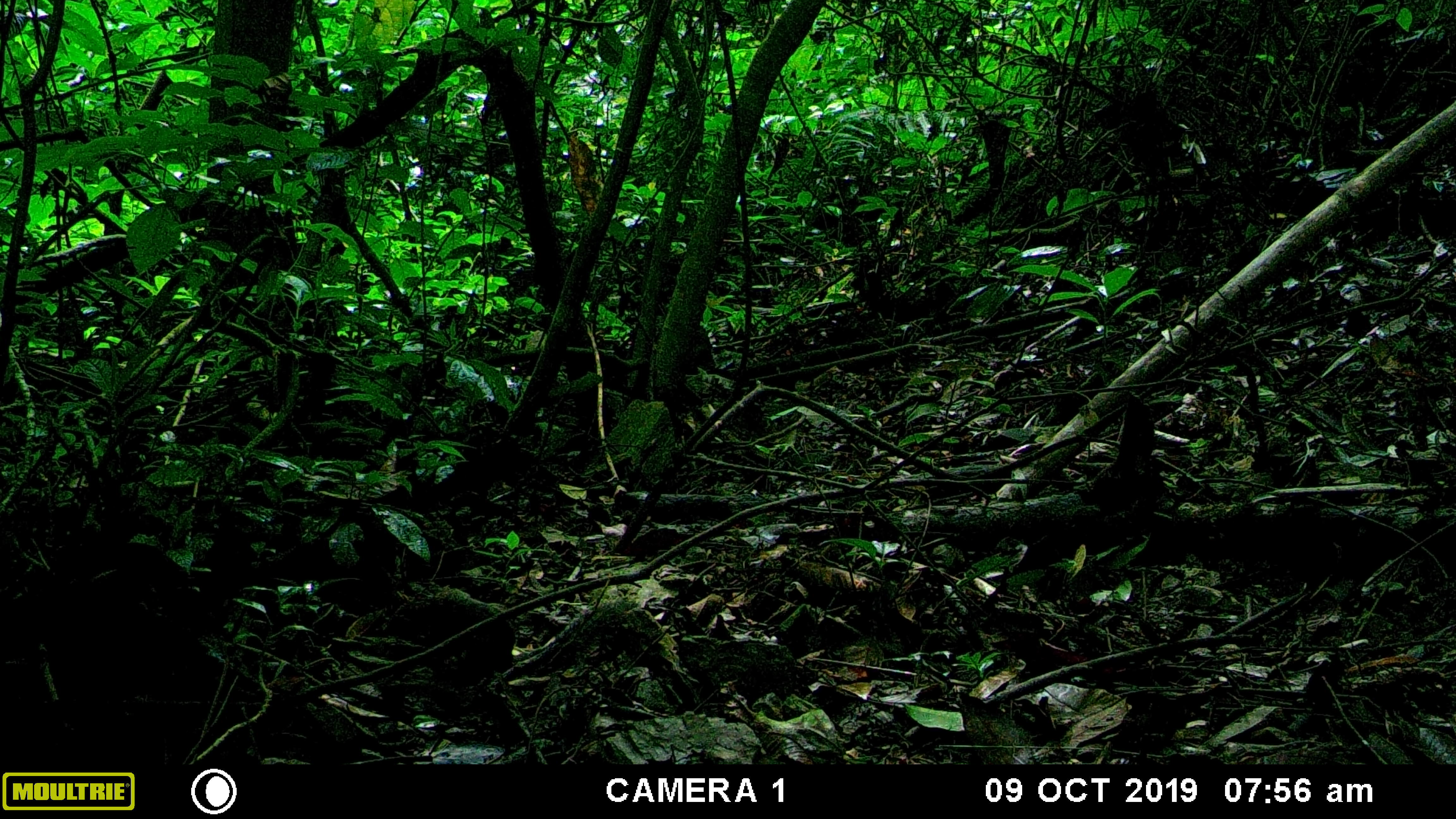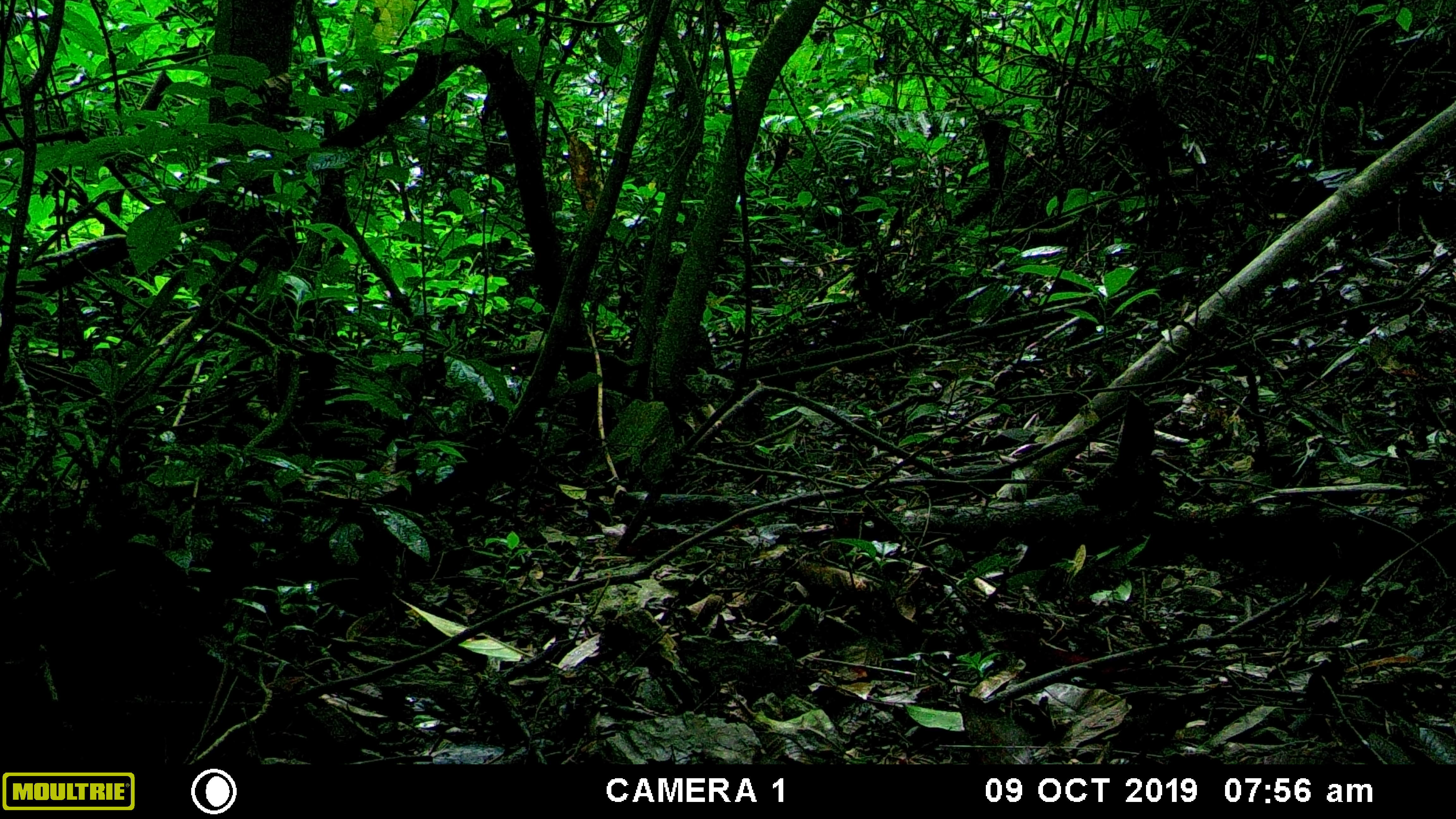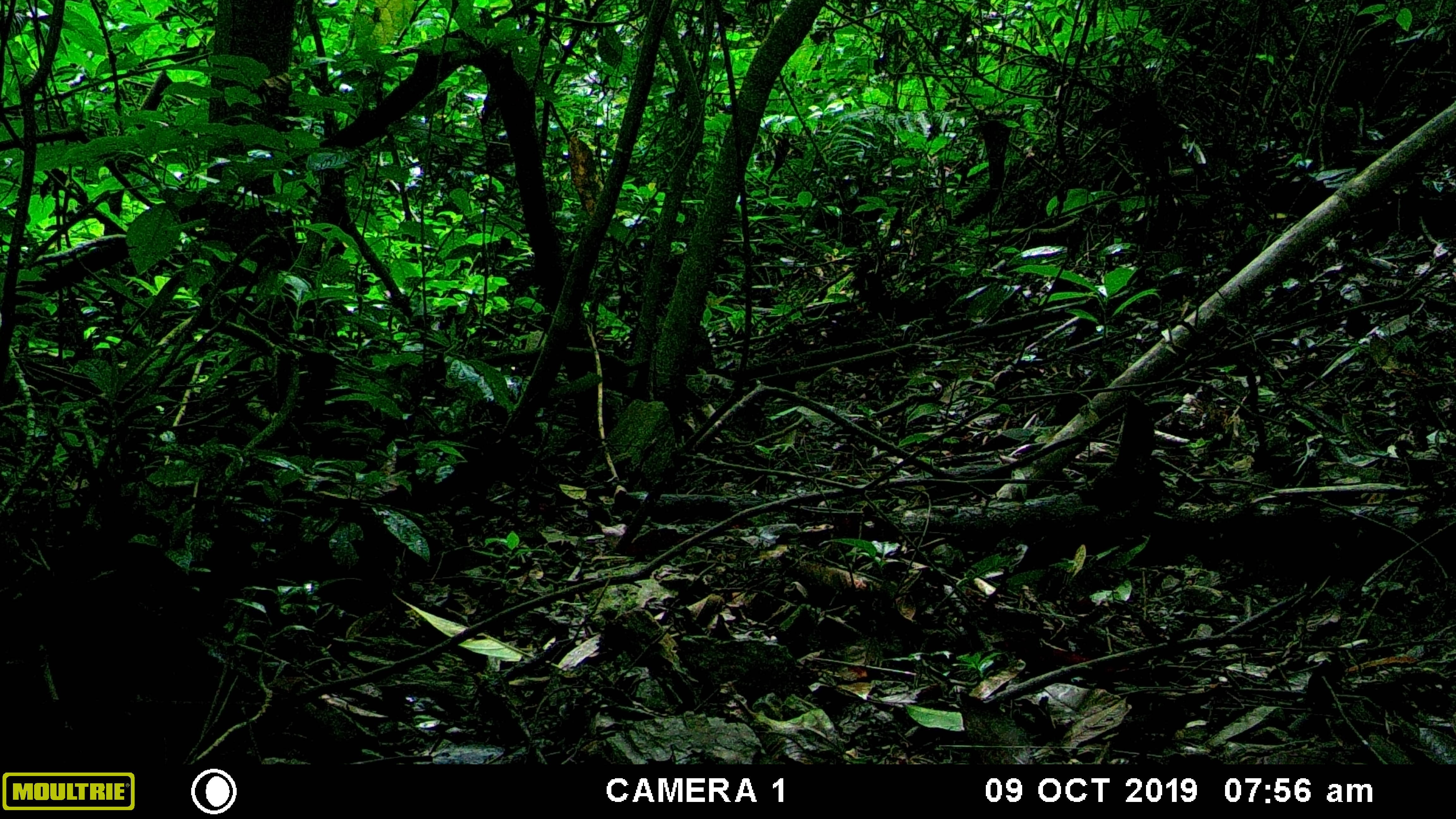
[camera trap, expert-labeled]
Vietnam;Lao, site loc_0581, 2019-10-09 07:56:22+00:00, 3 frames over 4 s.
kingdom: Animalia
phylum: Chordata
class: Mammalia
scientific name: Mammalia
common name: mammal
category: unidentified small mammal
Unidentified small mammal (mammal) (Mammalia). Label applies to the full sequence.